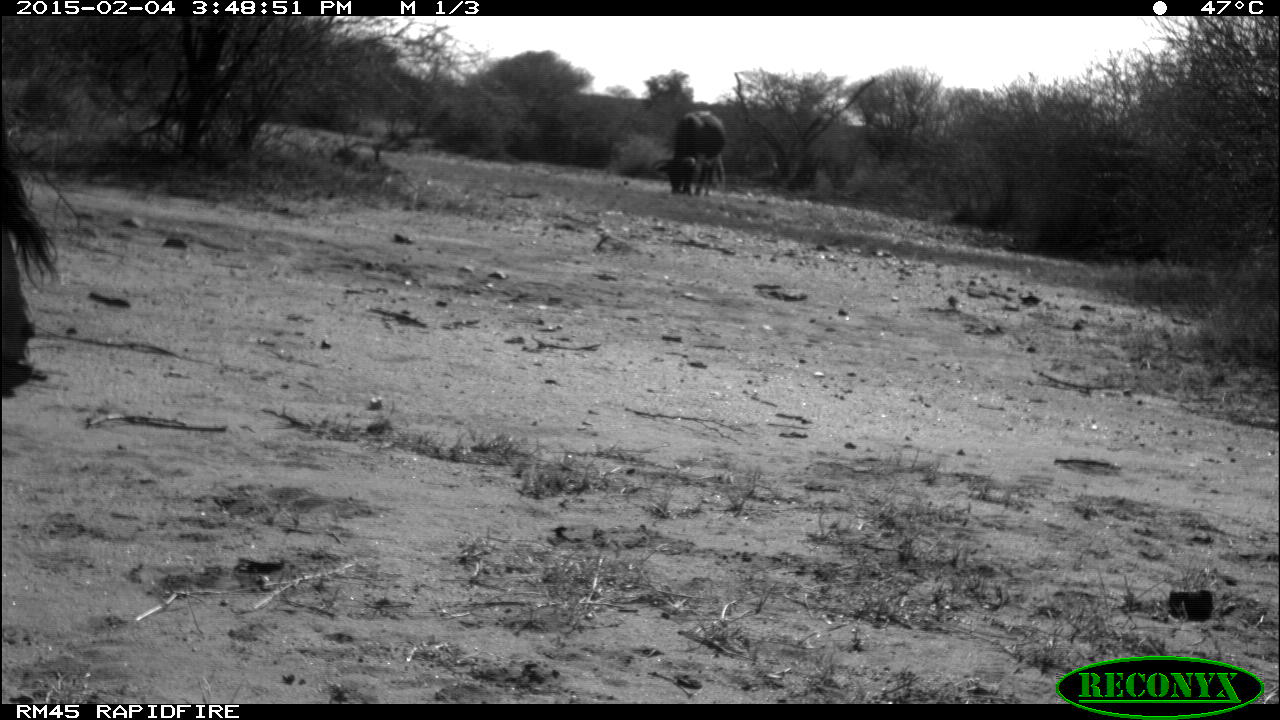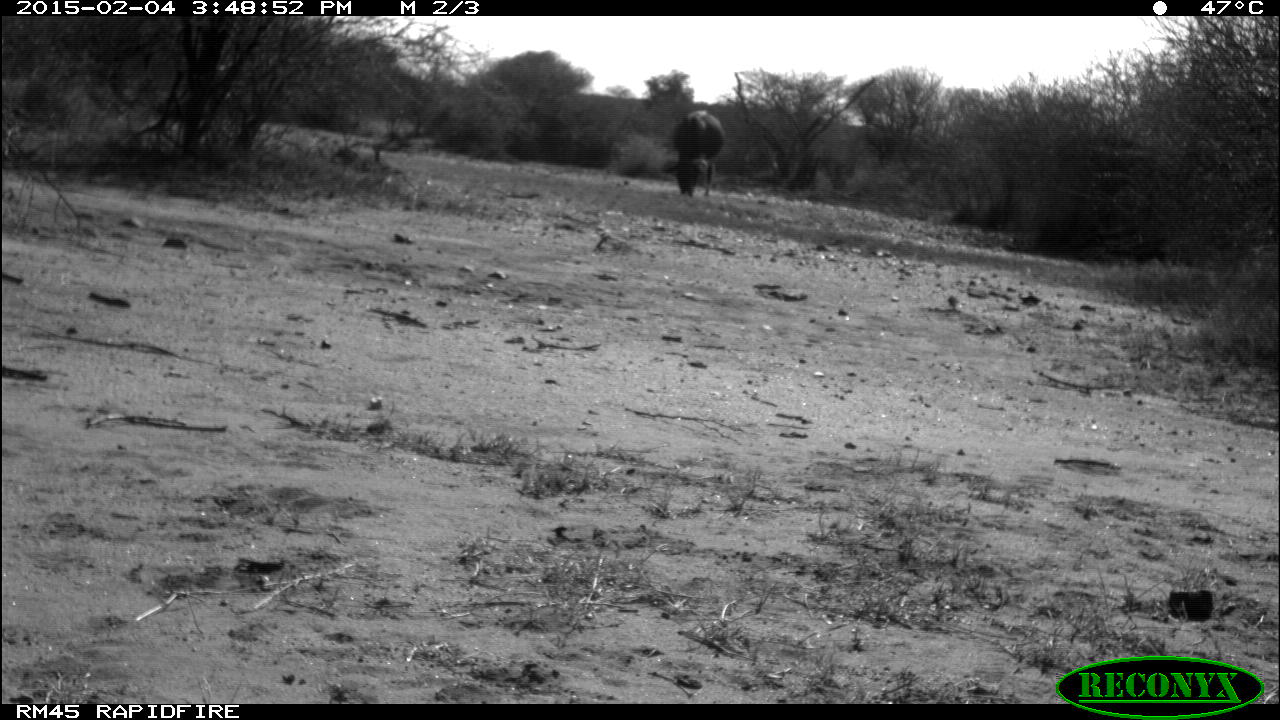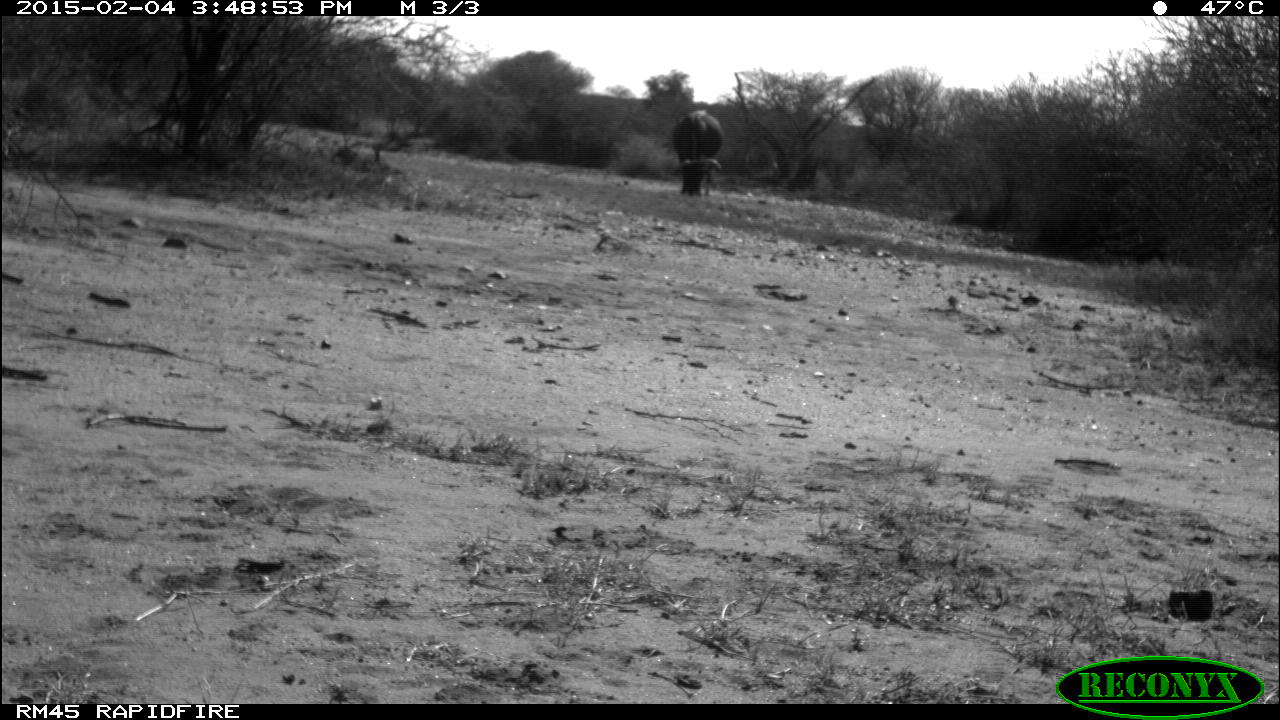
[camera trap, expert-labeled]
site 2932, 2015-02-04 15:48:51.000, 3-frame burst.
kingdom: Animalia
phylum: Chordata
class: Mammalia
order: Artiodactyla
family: Bovidae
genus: Bos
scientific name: Bos taurus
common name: domestic cattle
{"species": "Bos taurus (domestic cattle)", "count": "4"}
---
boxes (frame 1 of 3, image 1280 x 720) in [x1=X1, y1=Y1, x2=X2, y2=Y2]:
bos taurus: [x1=0, y1=108, x2=66, y2=392]; [x1=653, y1=109, x2=726, y2=197]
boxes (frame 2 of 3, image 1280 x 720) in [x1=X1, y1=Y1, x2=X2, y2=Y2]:
bos taurus: [x1=662, y1=109, x2=726, y2=198]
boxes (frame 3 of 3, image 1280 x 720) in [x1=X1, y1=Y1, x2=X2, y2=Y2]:
bos taurus: [x1=670, y1=109, x2=722, y2=197]